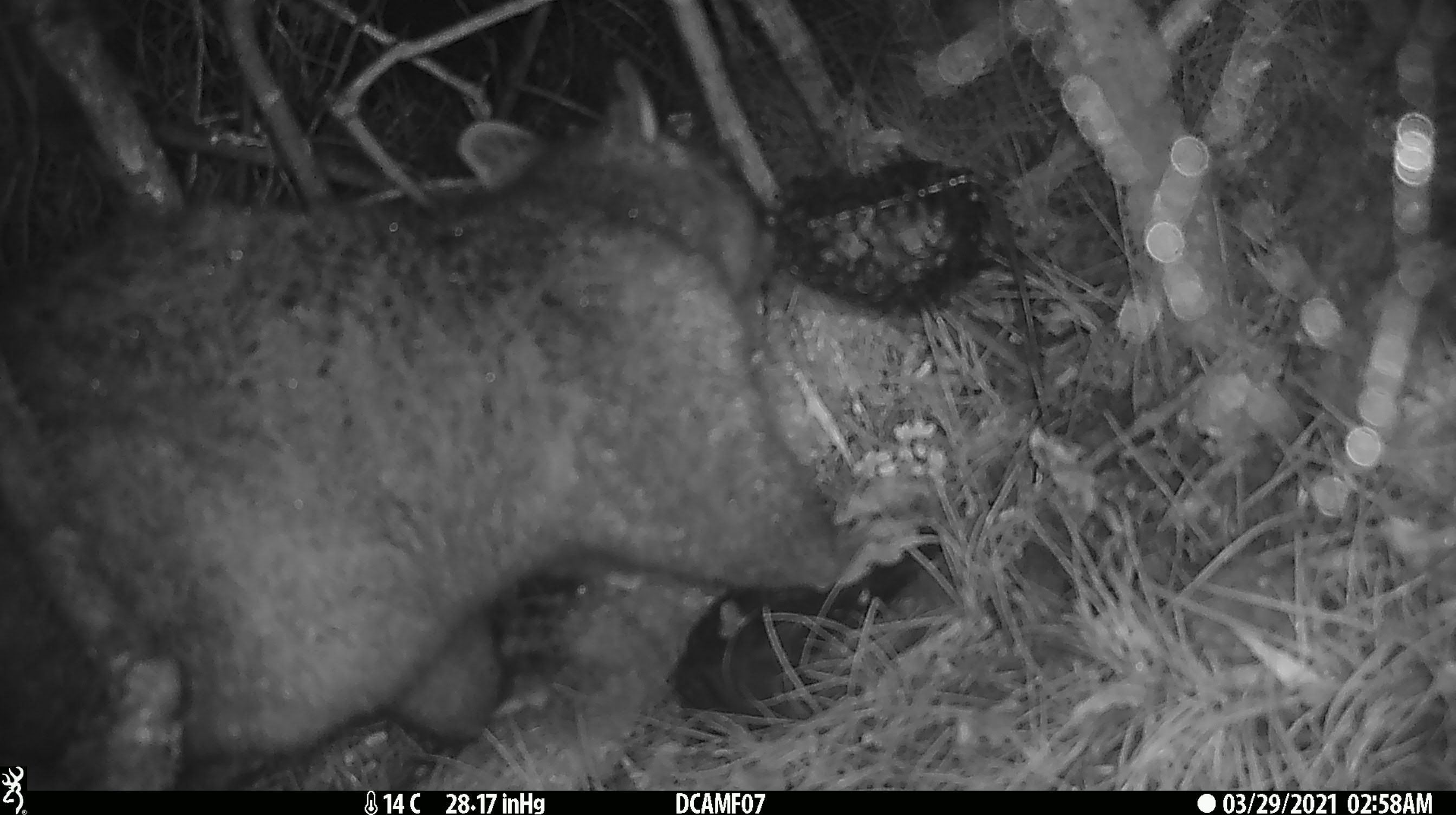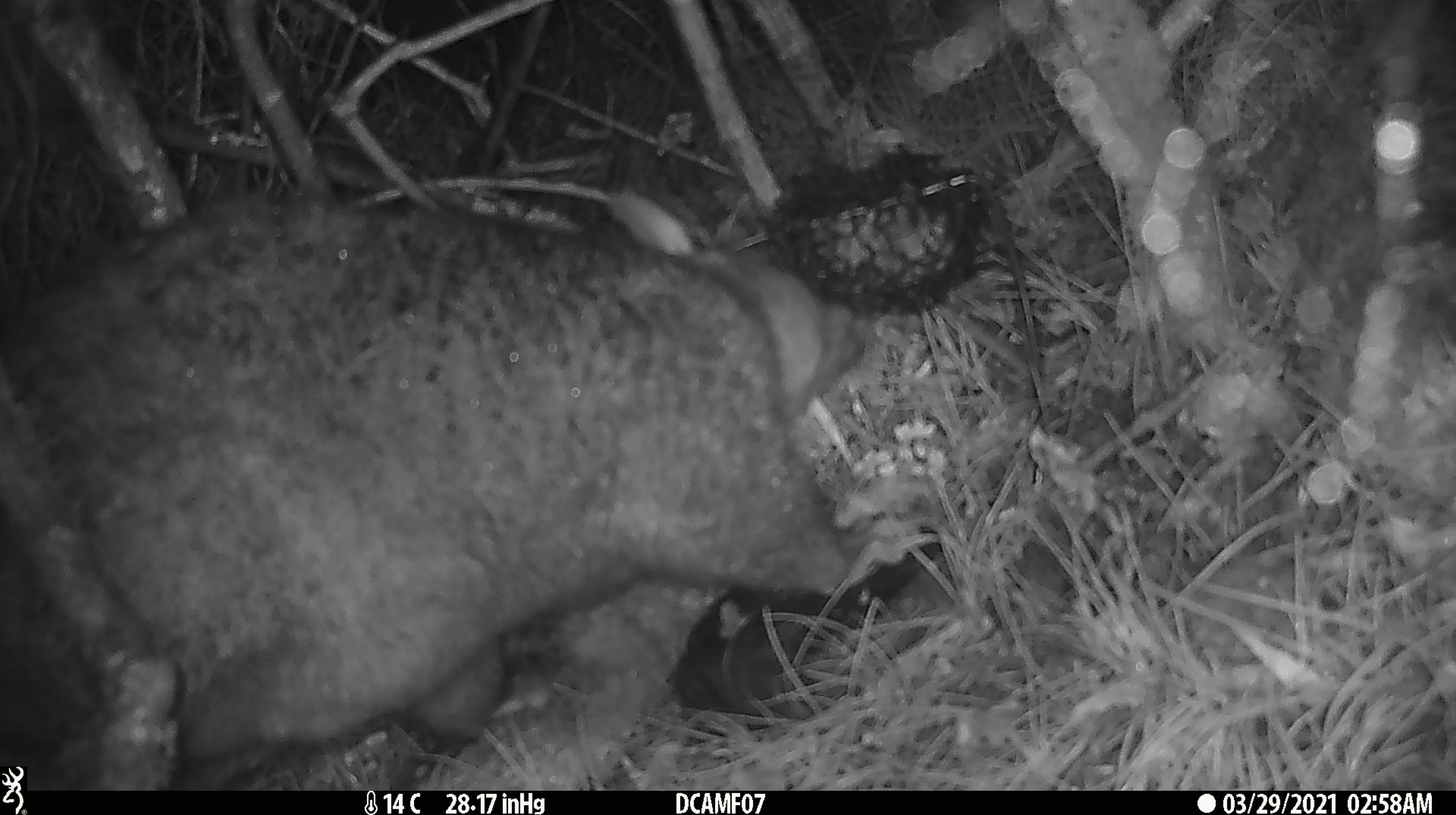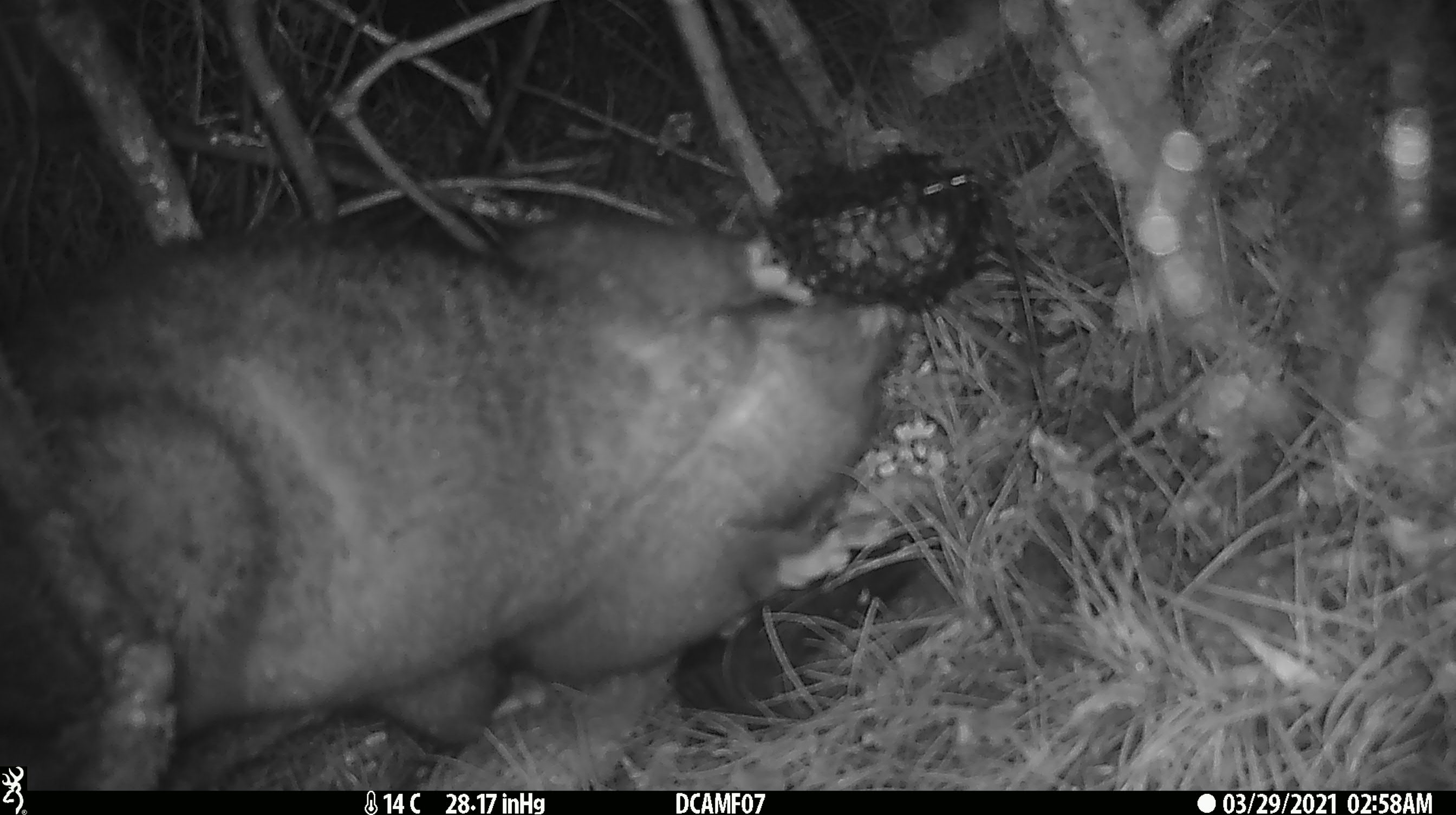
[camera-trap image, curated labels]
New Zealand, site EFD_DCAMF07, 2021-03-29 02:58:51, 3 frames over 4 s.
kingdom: Animalia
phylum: Chordata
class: Mammalia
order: Diprotodontia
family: Phalangeridae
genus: Trichosurus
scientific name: Trichosurus vulpecula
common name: common brushtail possum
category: possum